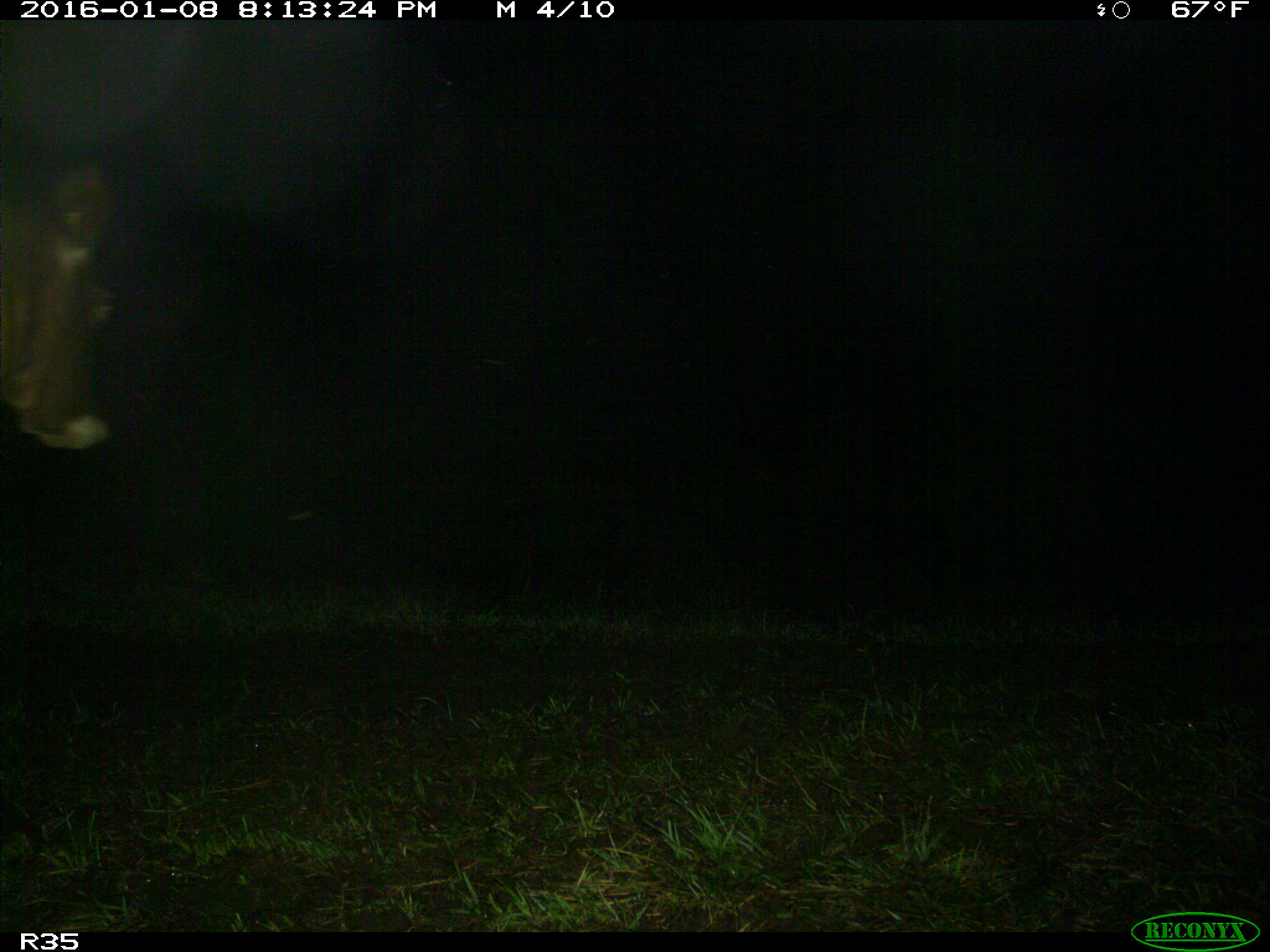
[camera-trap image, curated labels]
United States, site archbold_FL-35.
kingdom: Animalia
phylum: Chordata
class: Mammalia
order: Artiodactyla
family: Bovidae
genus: Bos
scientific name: Bos taurus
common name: domestic cow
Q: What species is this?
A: Bos taurus (domestic cow).